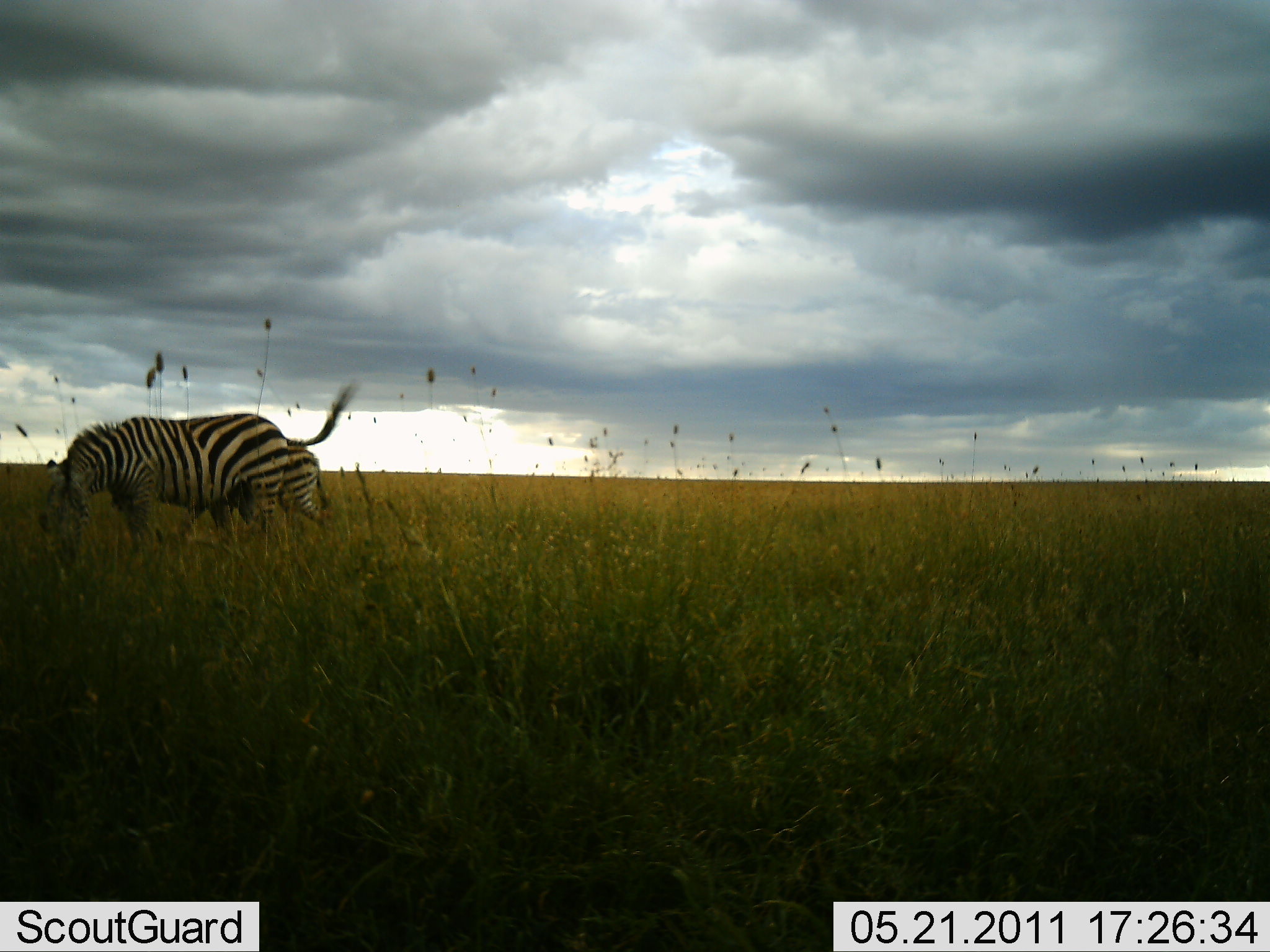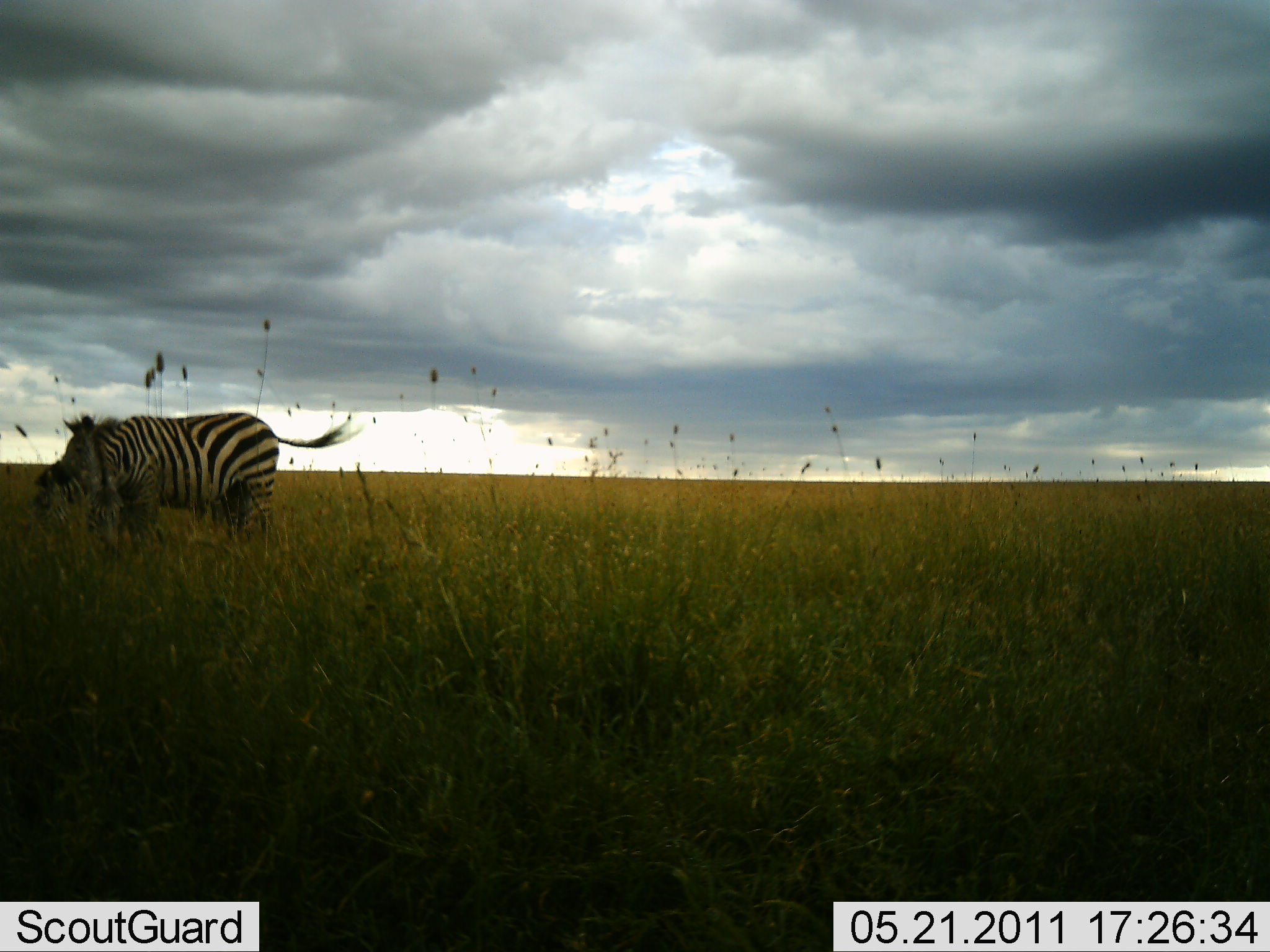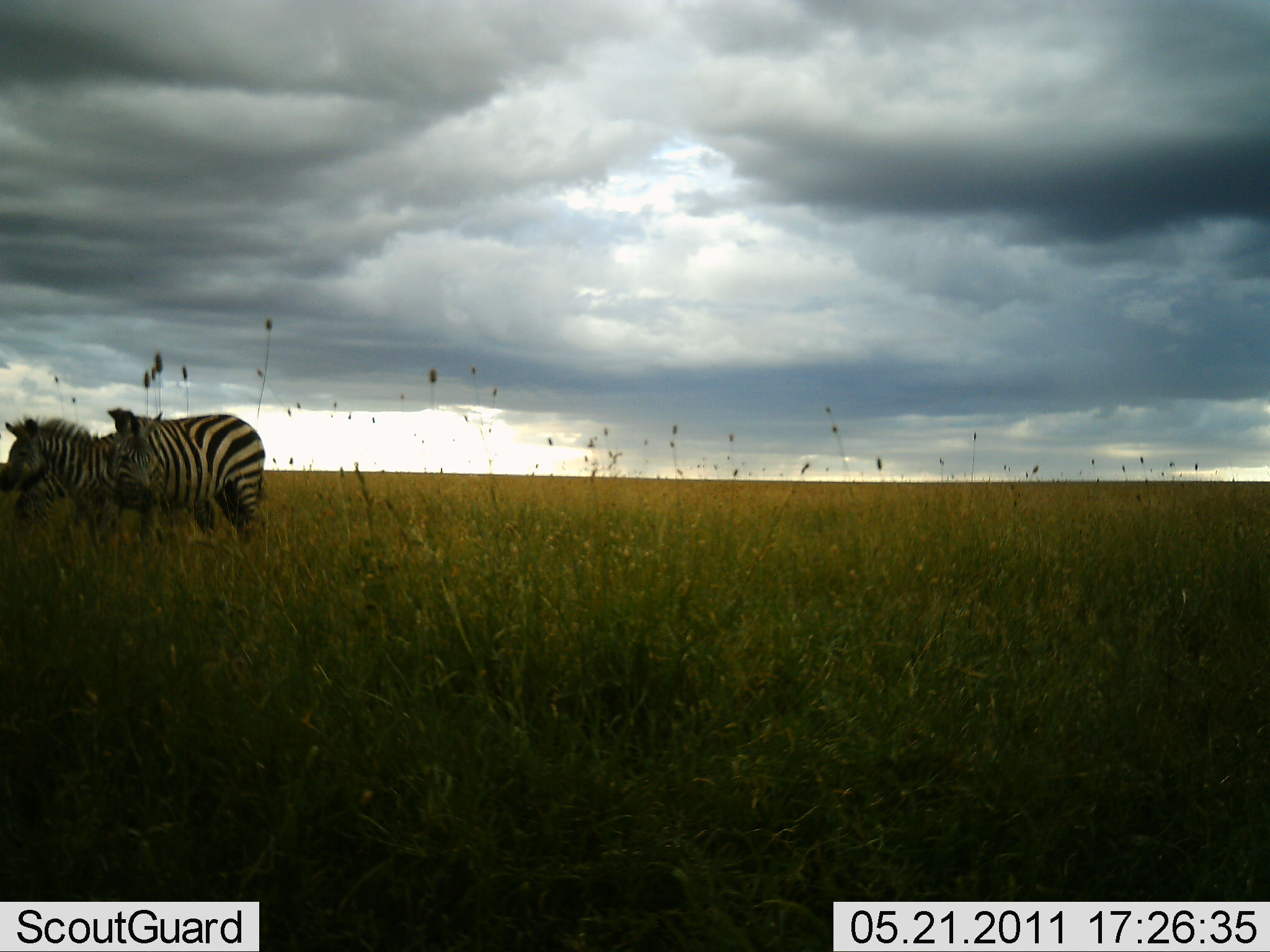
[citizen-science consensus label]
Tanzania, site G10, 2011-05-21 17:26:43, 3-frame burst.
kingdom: Animalia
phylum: Chordata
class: Mammalia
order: Perissodactyla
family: Equidae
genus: Equus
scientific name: Equus quagga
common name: plains zebra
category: zebra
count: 2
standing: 50%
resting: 0%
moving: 60%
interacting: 10%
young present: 0%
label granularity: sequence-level